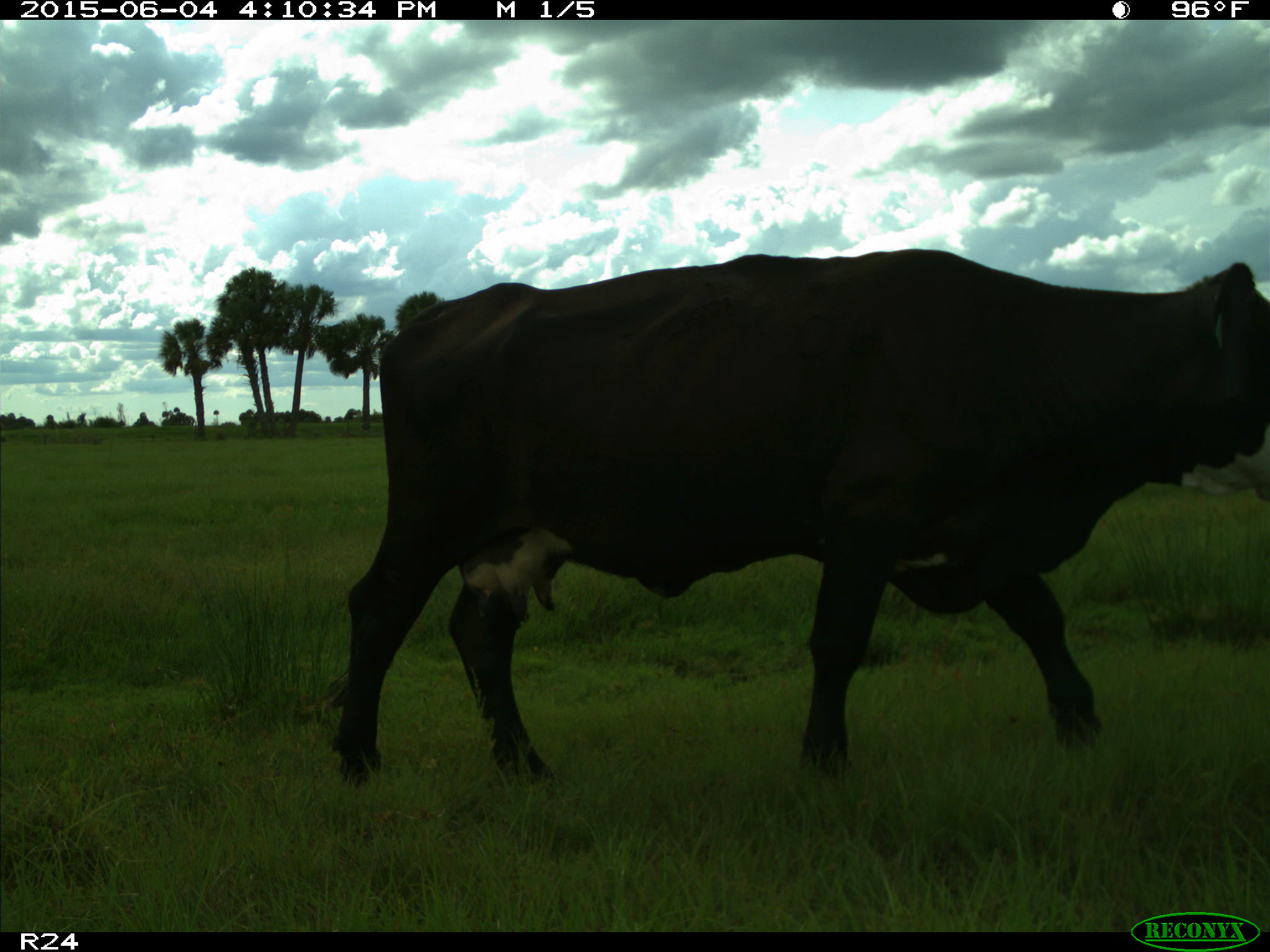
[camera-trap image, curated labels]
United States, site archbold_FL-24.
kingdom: Animalia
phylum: Chordata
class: Mammalia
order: Artiodactyla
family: Bovidae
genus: Bos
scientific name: Bos taurus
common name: domestic cow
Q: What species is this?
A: Bos taurus (domestic cow).